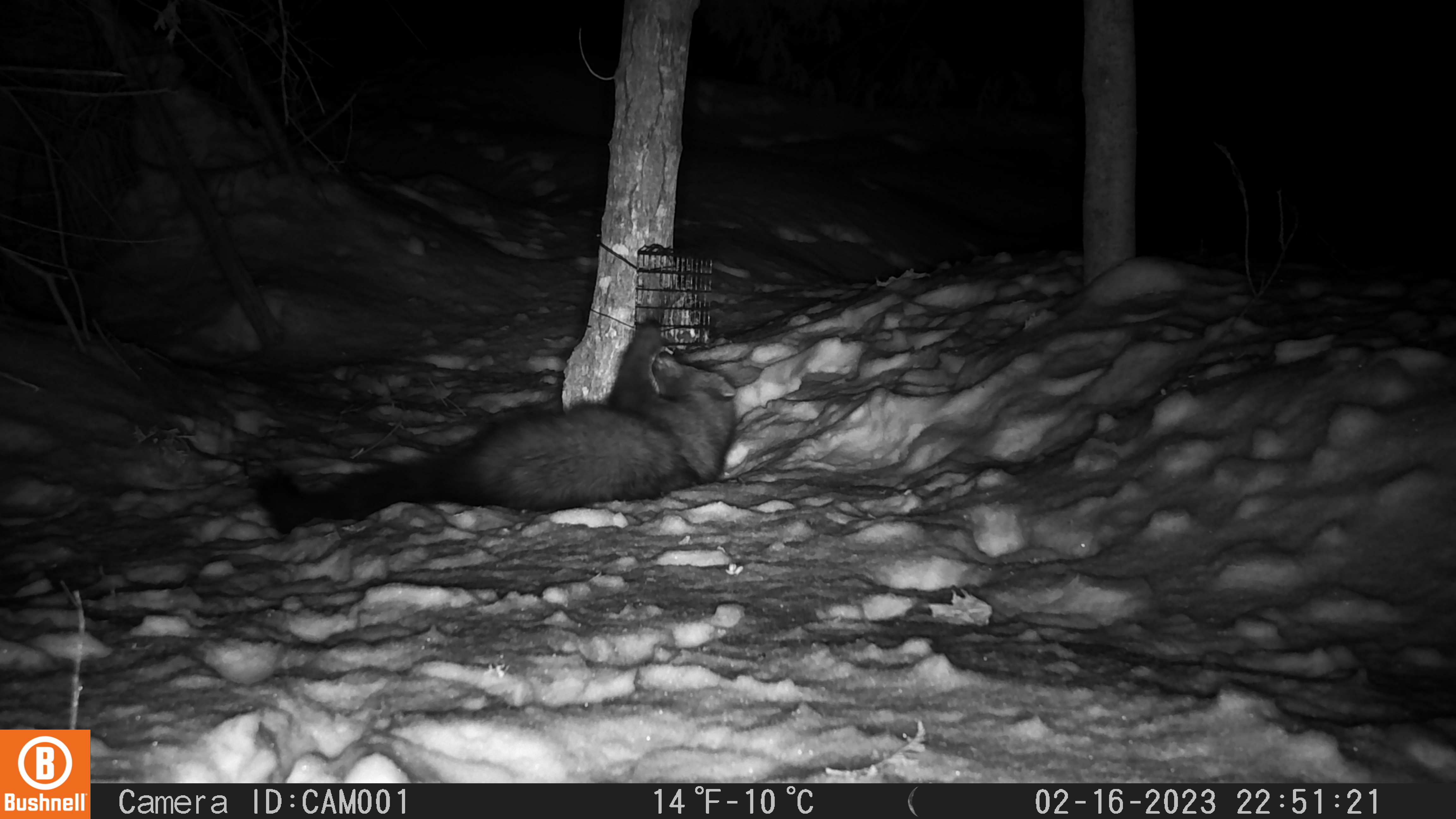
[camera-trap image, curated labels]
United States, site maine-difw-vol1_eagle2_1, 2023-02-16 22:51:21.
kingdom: Animalia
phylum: Chordata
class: Mammalia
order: Carnivora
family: Mustelidae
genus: Pekania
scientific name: Pekania pennanti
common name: fisher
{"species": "fisher (Pekania pennanti)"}